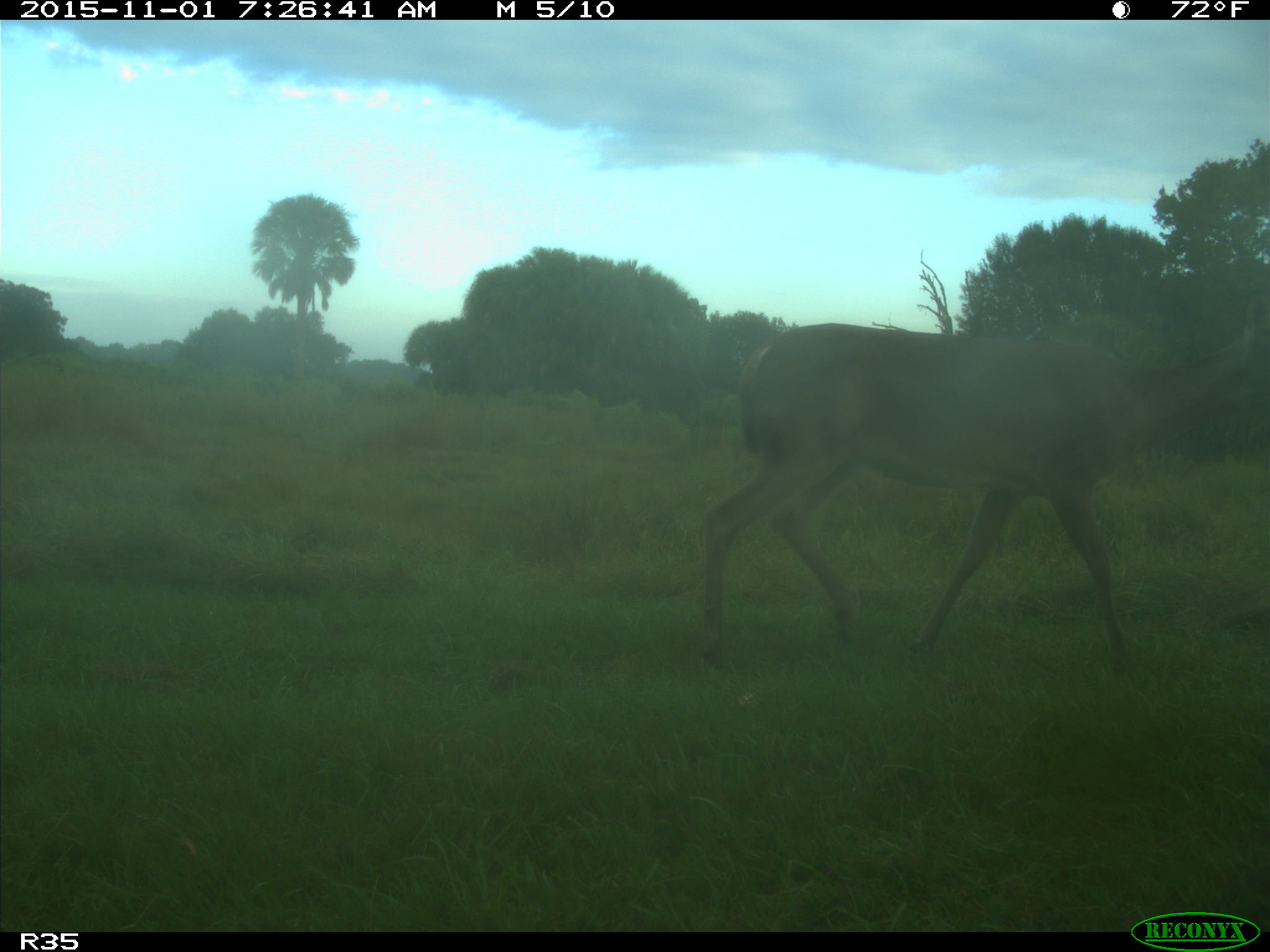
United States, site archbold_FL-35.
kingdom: Animalia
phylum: Chordata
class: Mammalia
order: Artiodactyla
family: Cervidae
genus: Odocoileus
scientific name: Odocoileus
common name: deer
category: unidentified deer